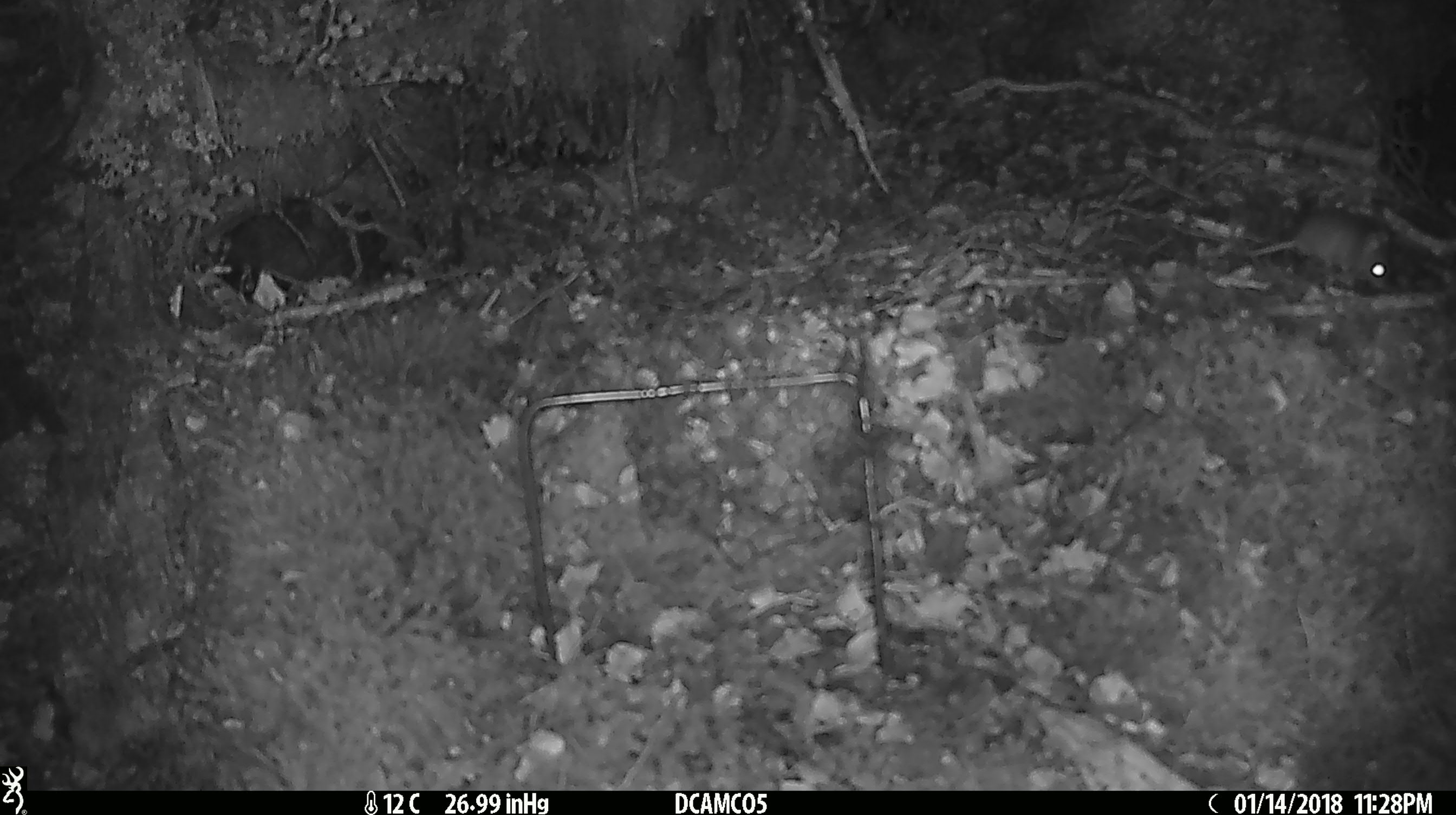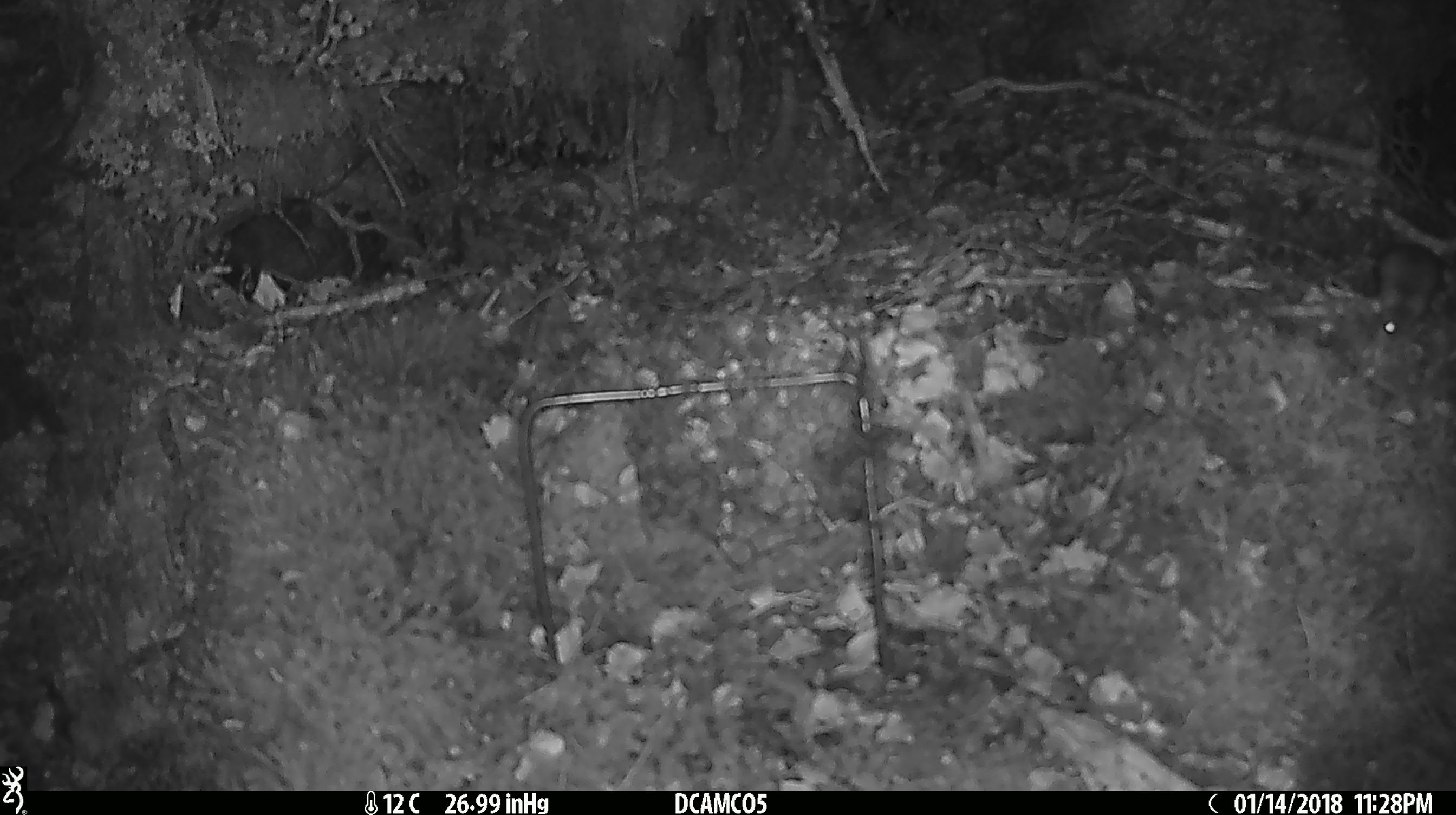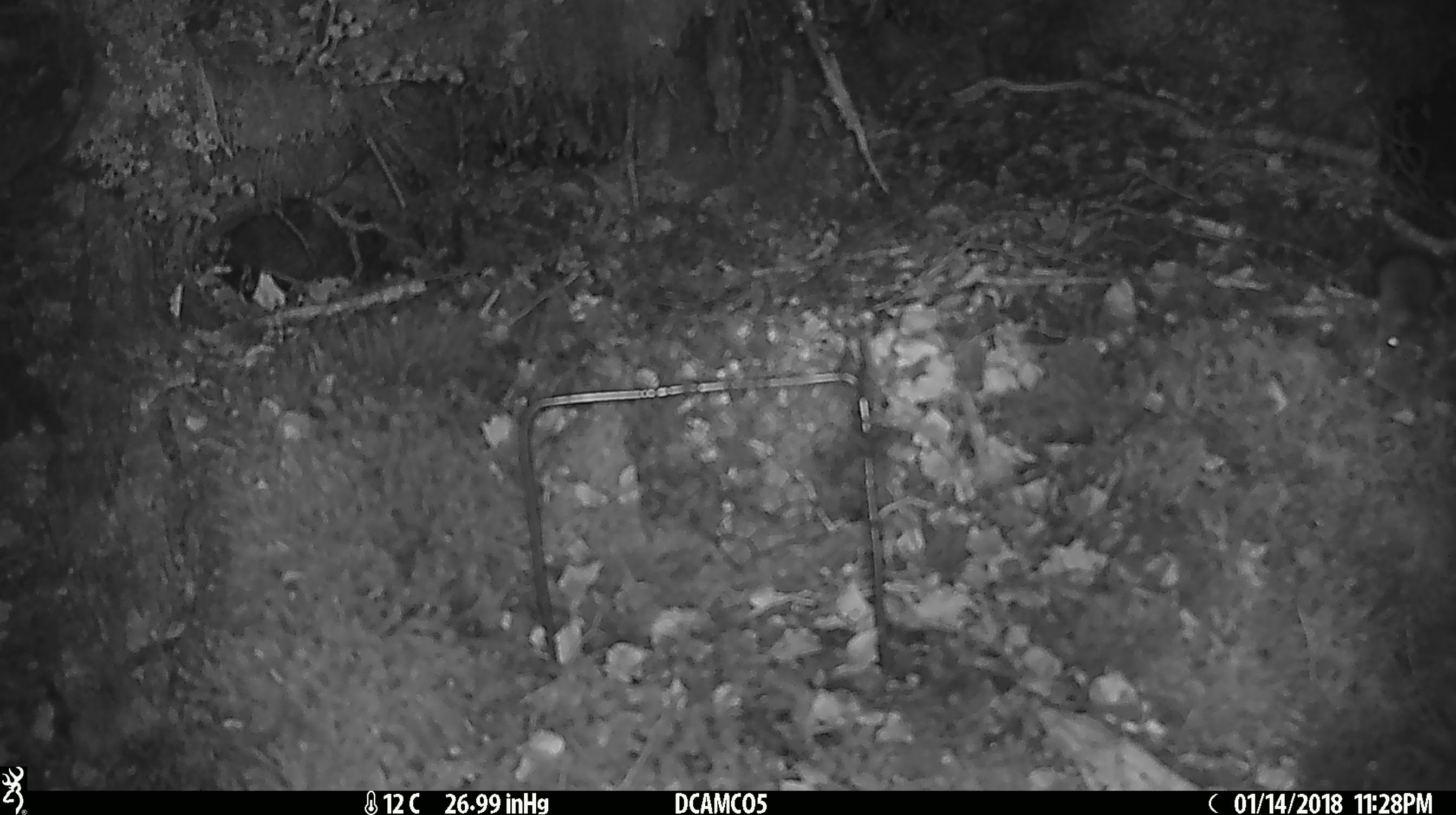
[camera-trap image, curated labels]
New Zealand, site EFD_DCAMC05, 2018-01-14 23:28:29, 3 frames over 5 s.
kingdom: Animalia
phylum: Chordata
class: Mammalia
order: Rodentia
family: Muridae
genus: Mus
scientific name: Mus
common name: mouse